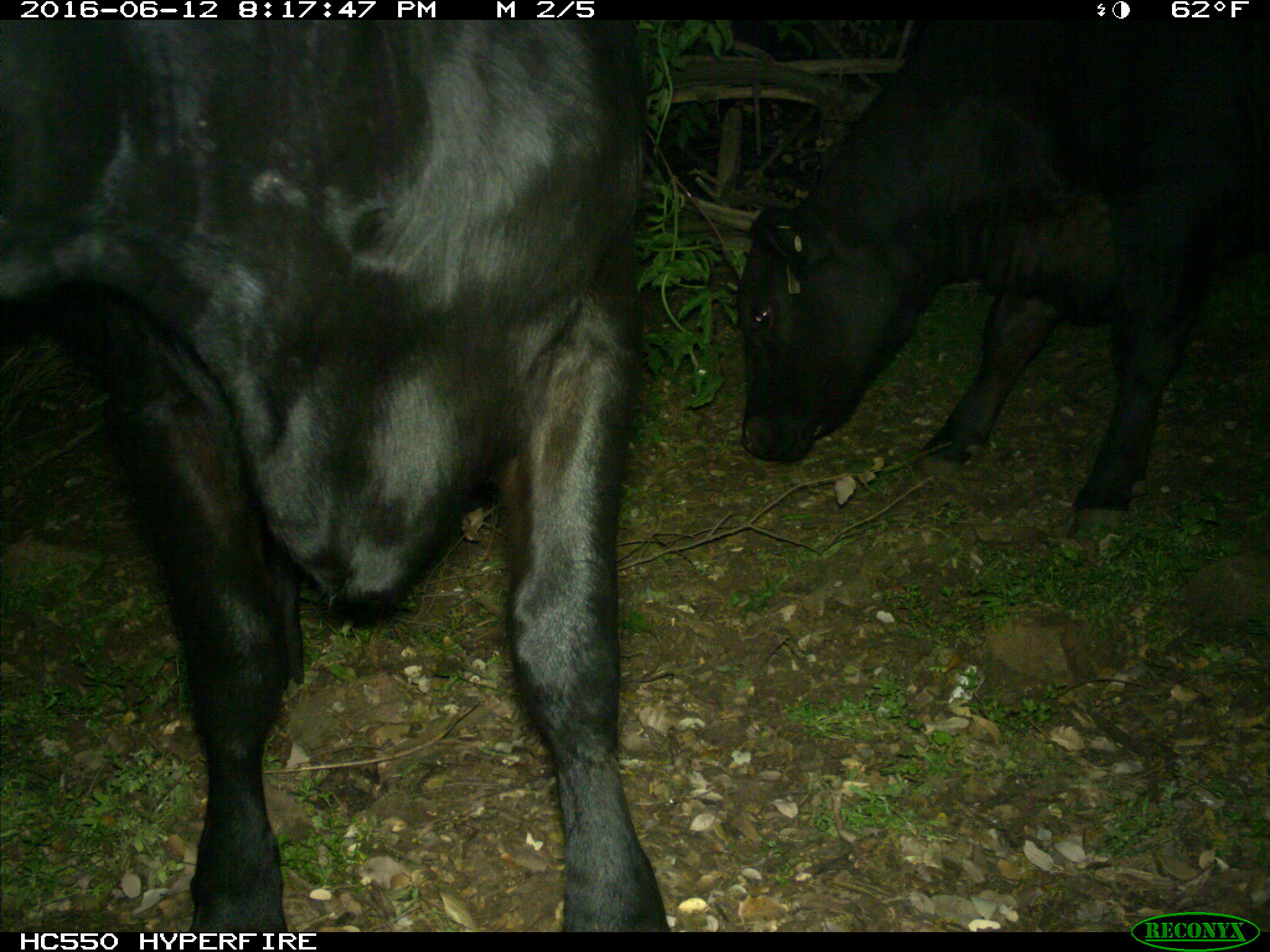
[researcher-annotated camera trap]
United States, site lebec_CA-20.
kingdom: Animalia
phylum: Chordata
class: Mammalia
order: Artiodactyla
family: Bovidae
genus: Bos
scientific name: Bos taurus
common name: domestic cow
Bos taurus (domestic cow).